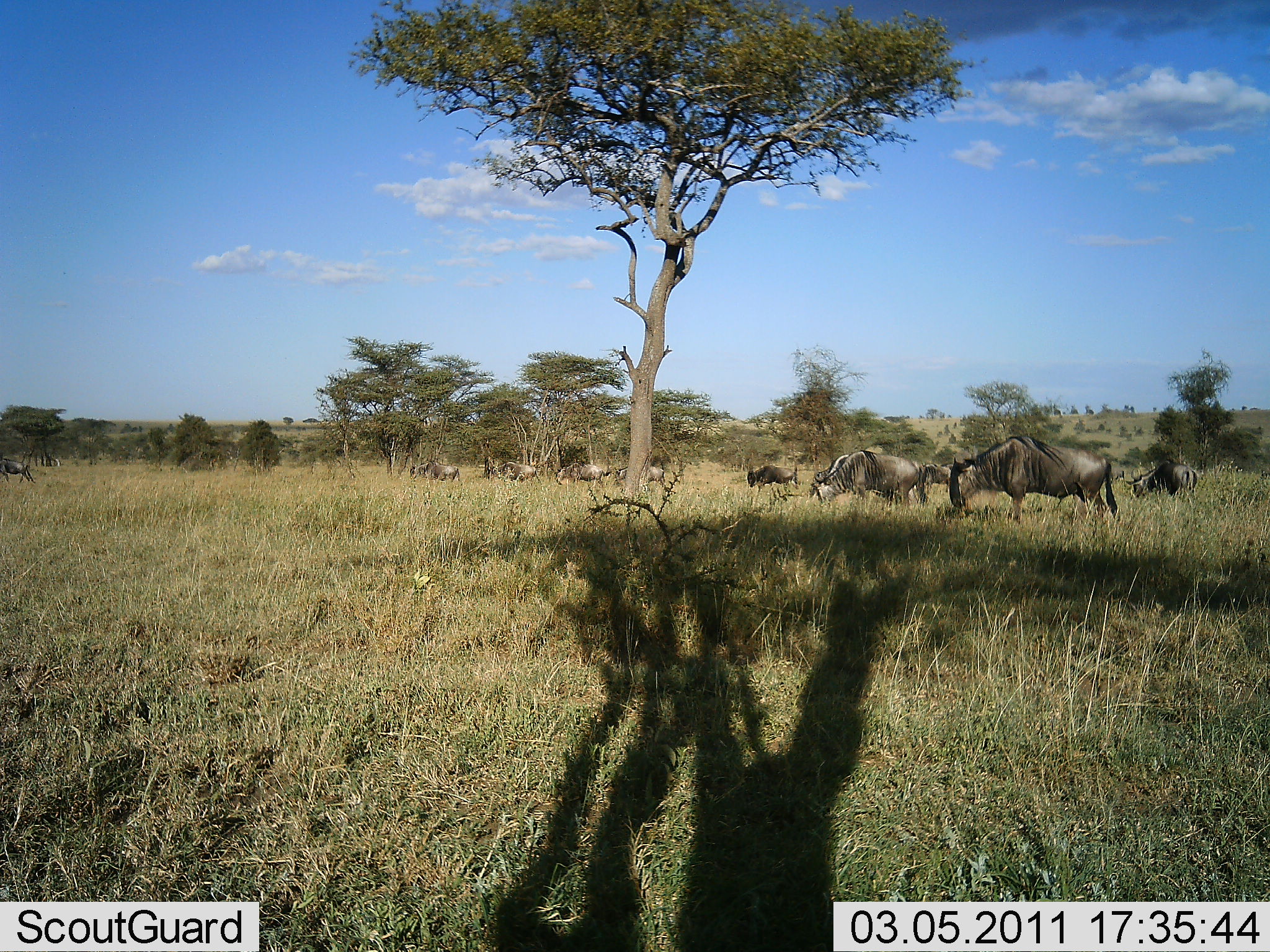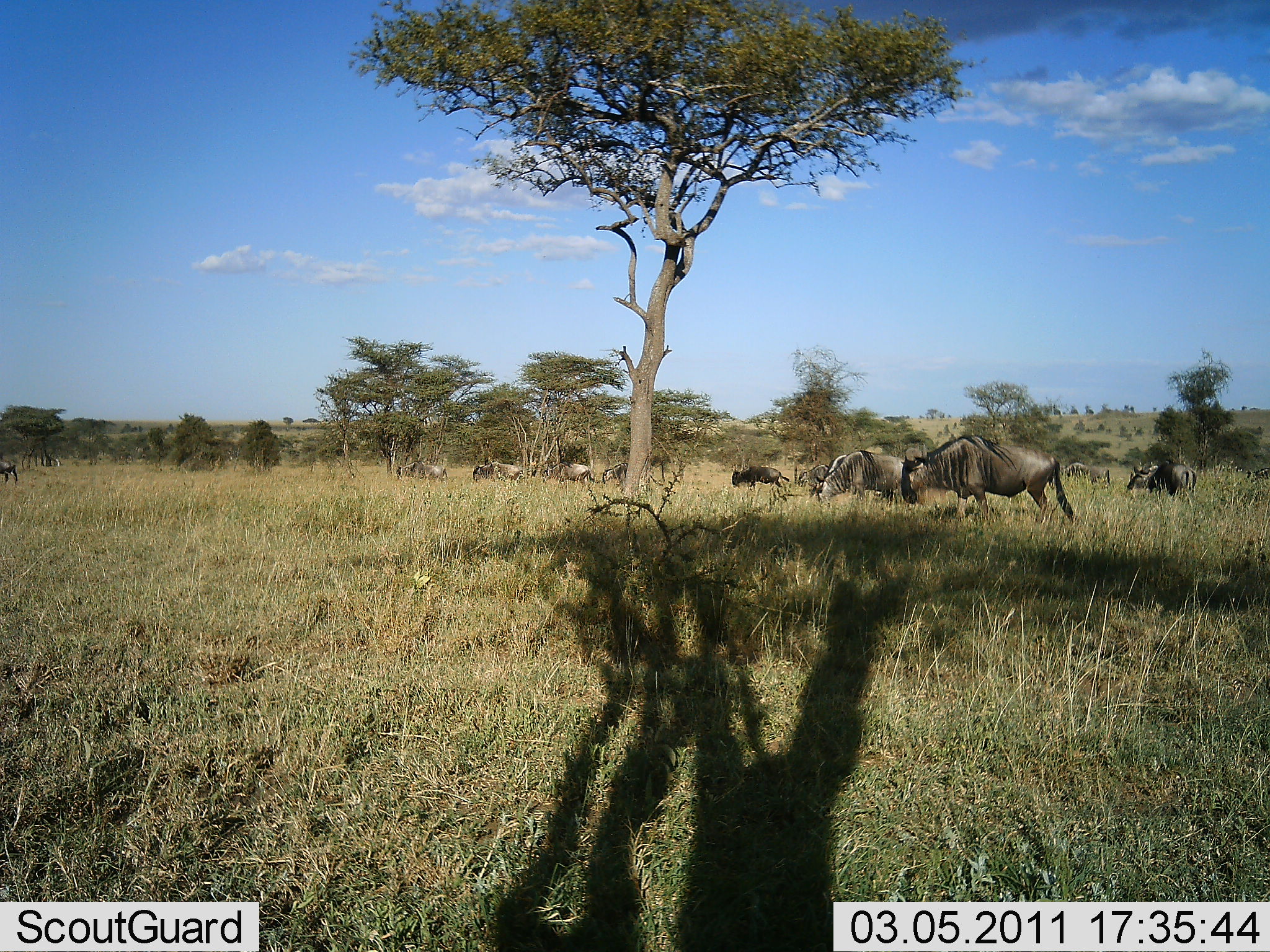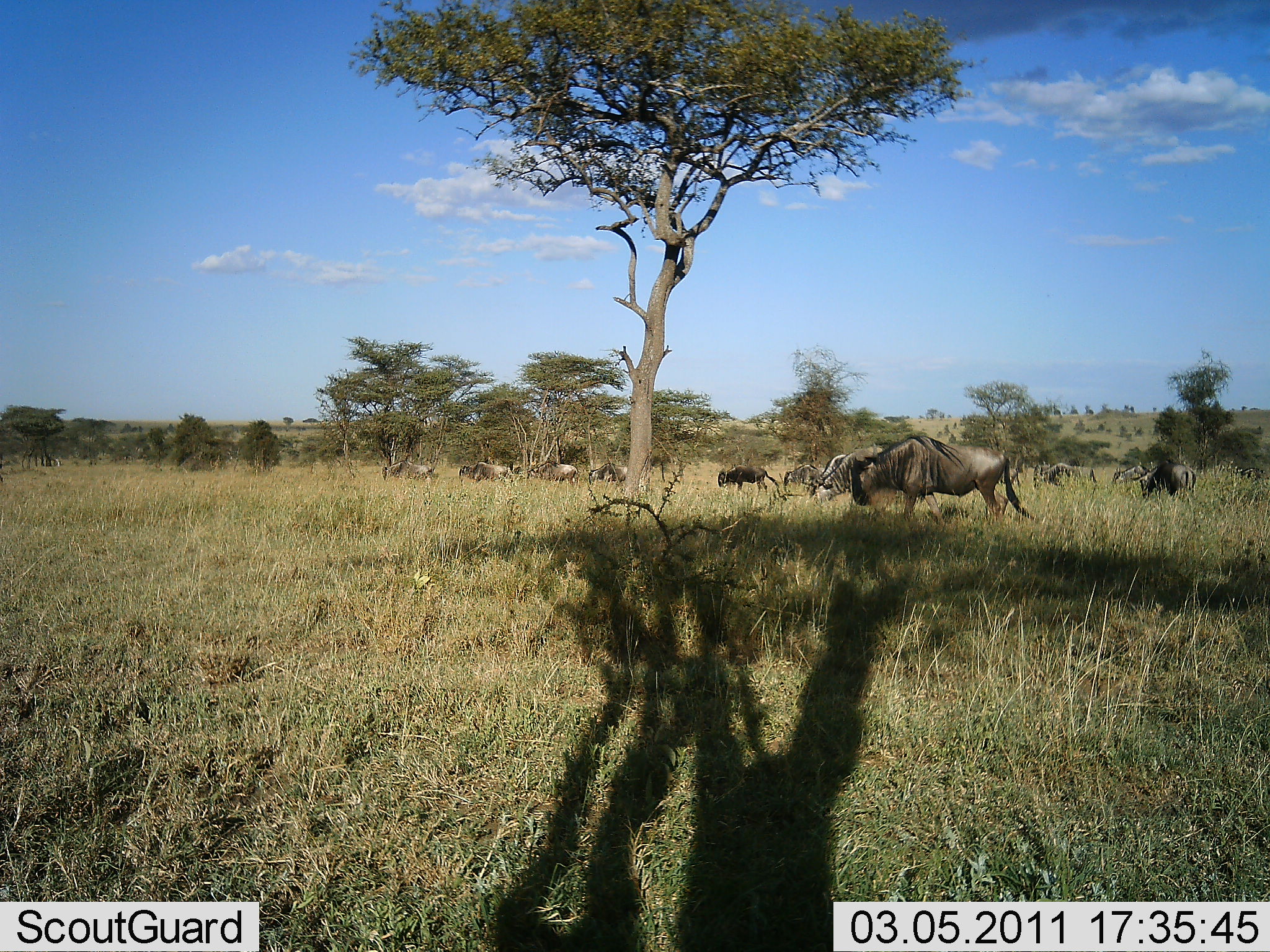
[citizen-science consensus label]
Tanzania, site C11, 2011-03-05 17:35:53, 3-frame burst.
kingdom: Animalia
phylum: Chordata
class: Mammalia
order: Artiodactyla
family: Bovidae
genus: Connochaetes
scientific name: Connochaetes taurinus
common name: blue wildebeest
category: wildebeest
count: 11-50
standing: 8%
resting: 0%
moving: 58%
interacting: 8%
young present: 0%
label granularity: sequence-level